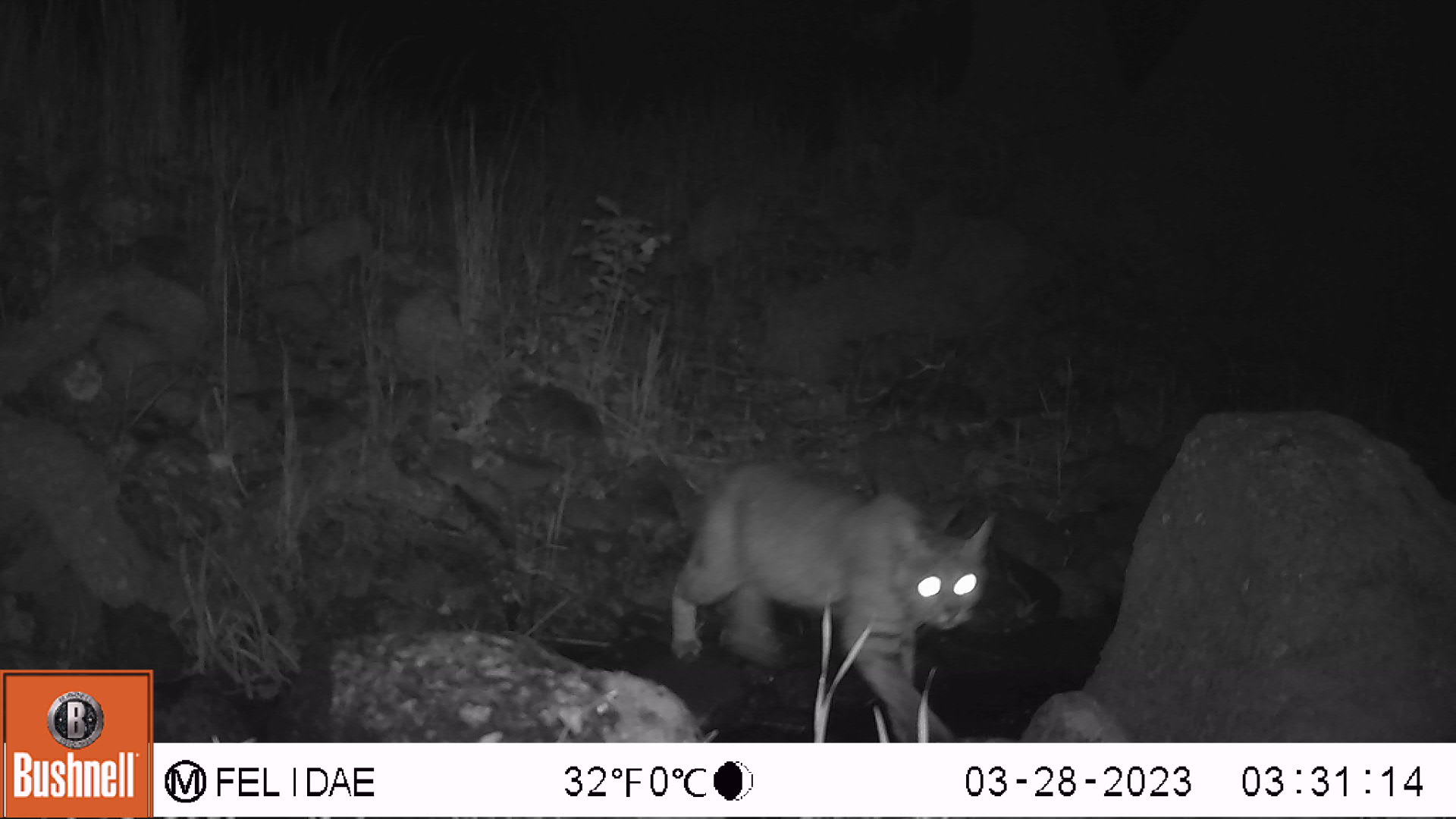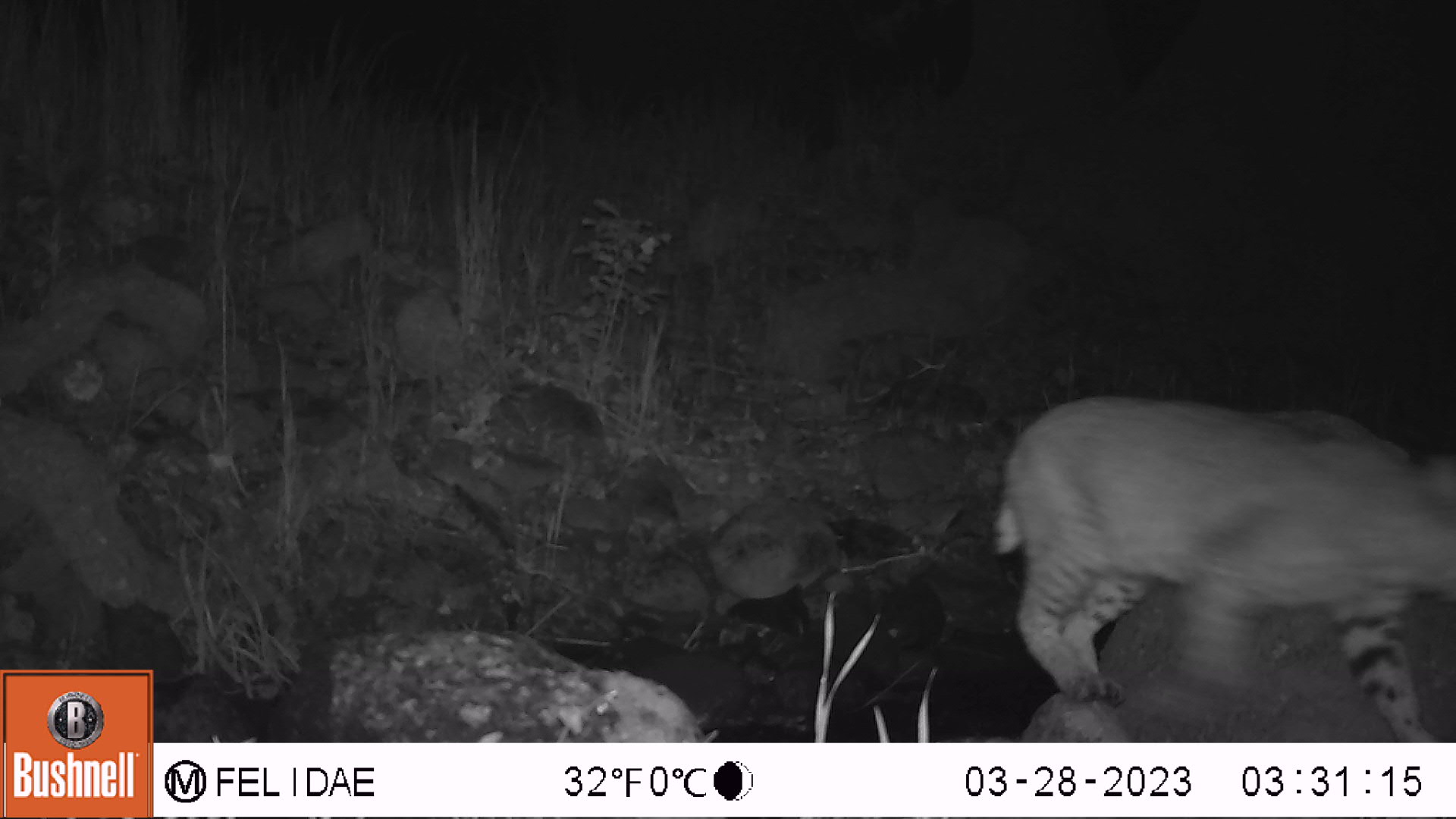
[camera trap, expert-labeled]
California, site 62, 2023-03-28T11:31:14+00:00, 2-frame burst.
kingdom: Animalia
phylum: Chordata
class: Mammalia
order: Carnivora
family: Felidae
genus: Lynx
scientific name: Lynx rufus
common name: bobcat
Bobcat (Lynx rufus).